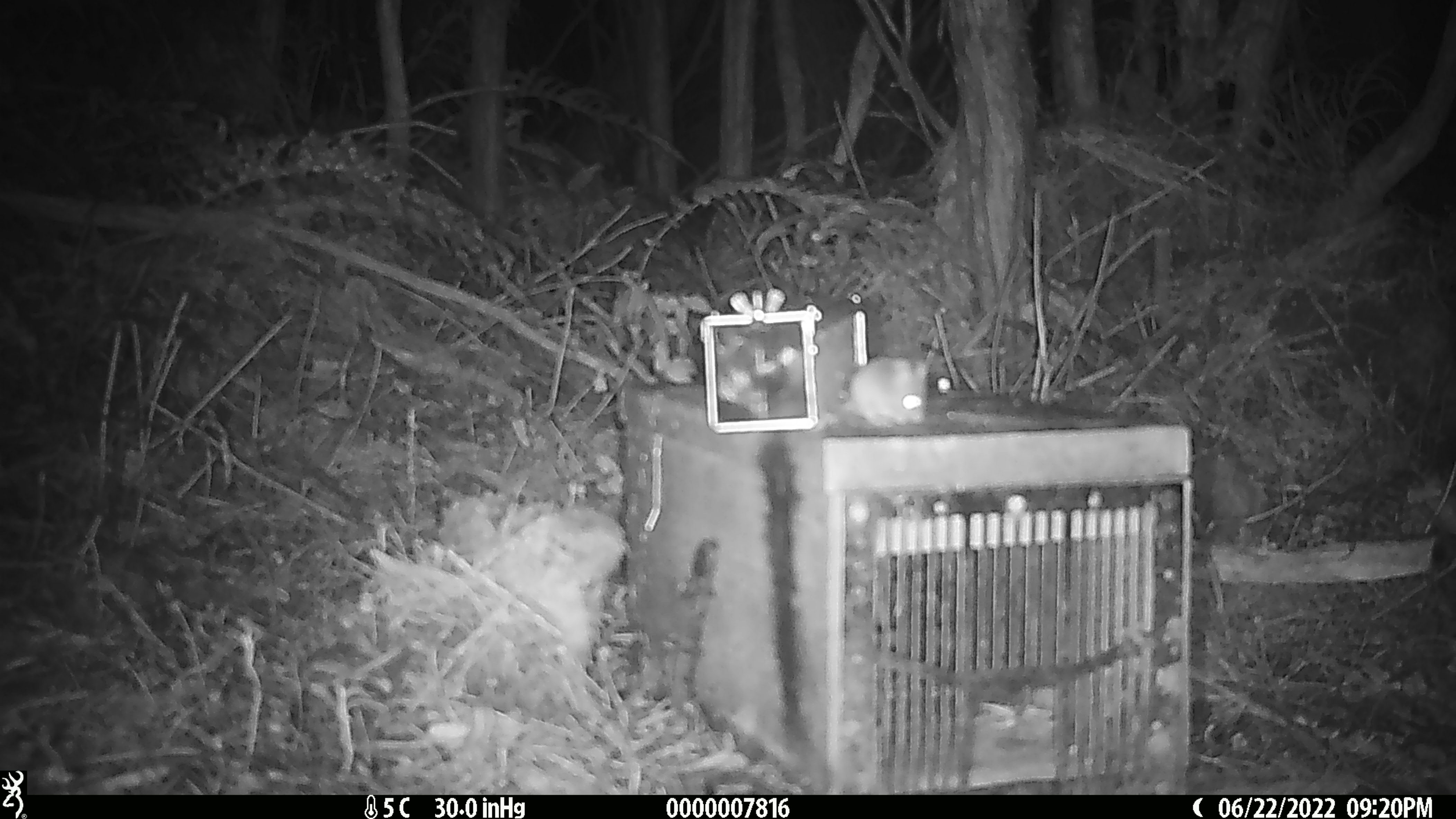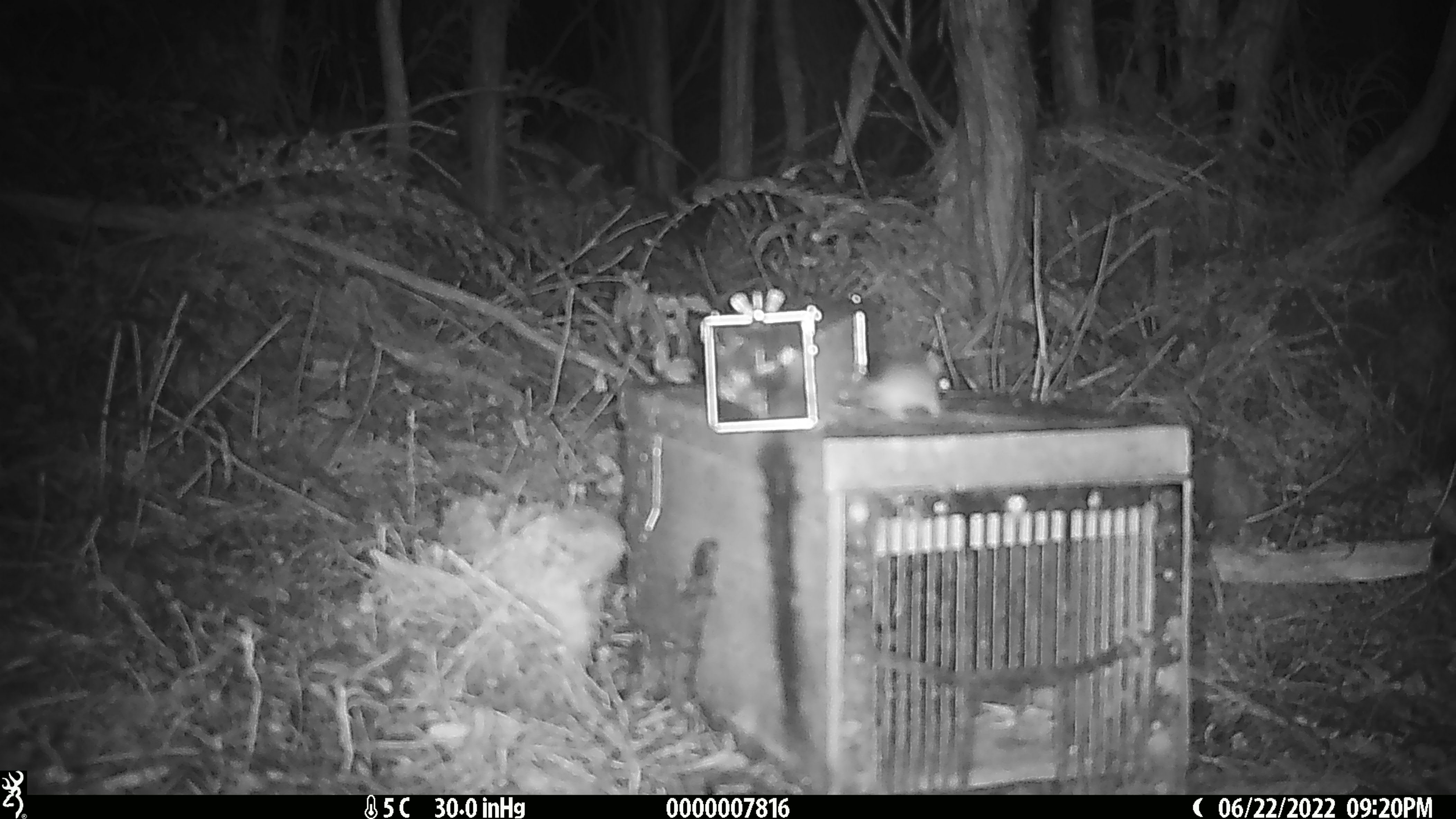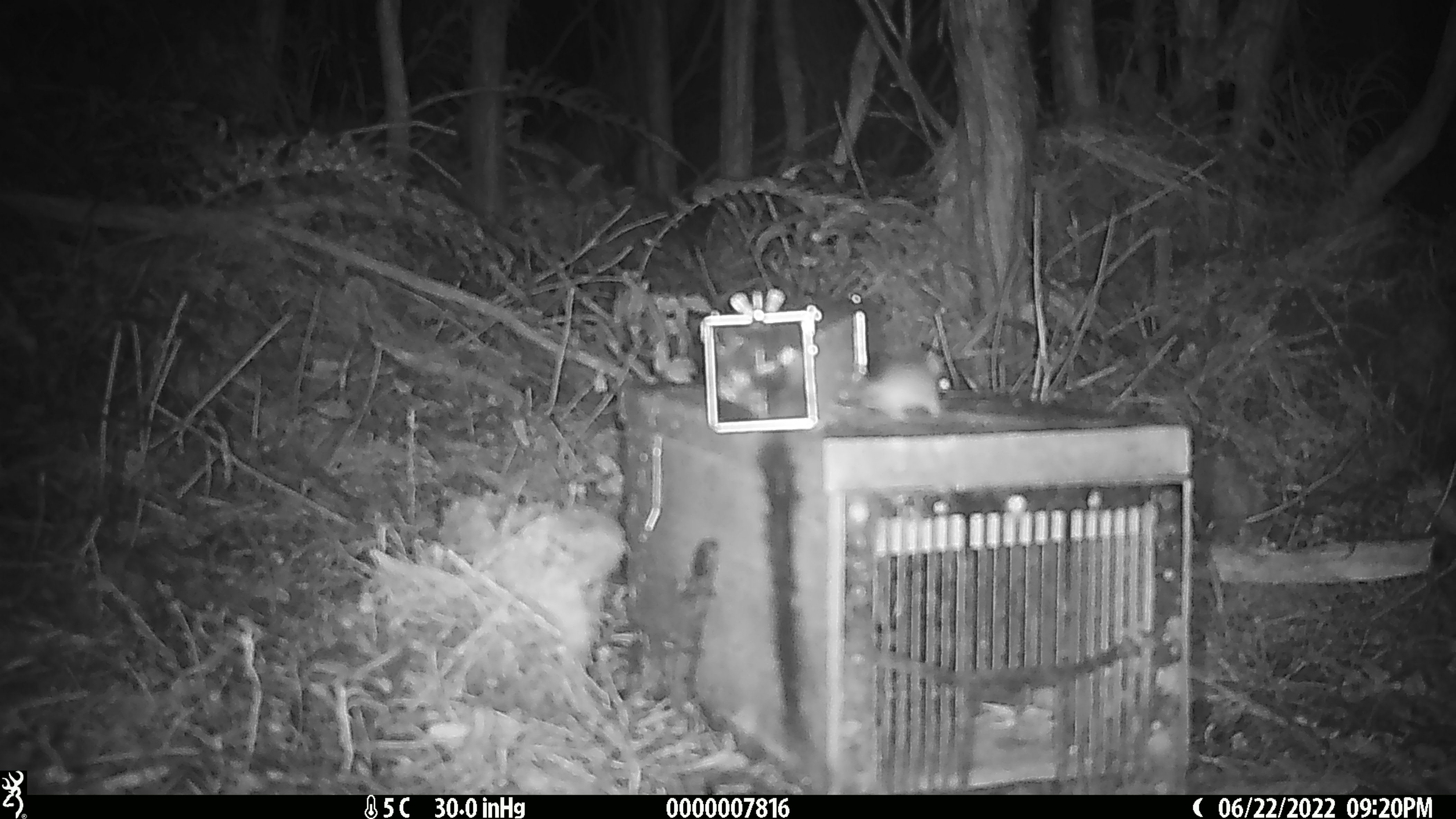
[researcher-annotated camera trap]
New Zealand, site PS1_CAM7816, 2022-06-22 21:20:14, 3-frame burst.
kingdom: Animalia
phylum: Chordata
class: Mammalia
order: Rodentia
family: Muridae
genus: Mus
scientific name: Mus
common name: mouse